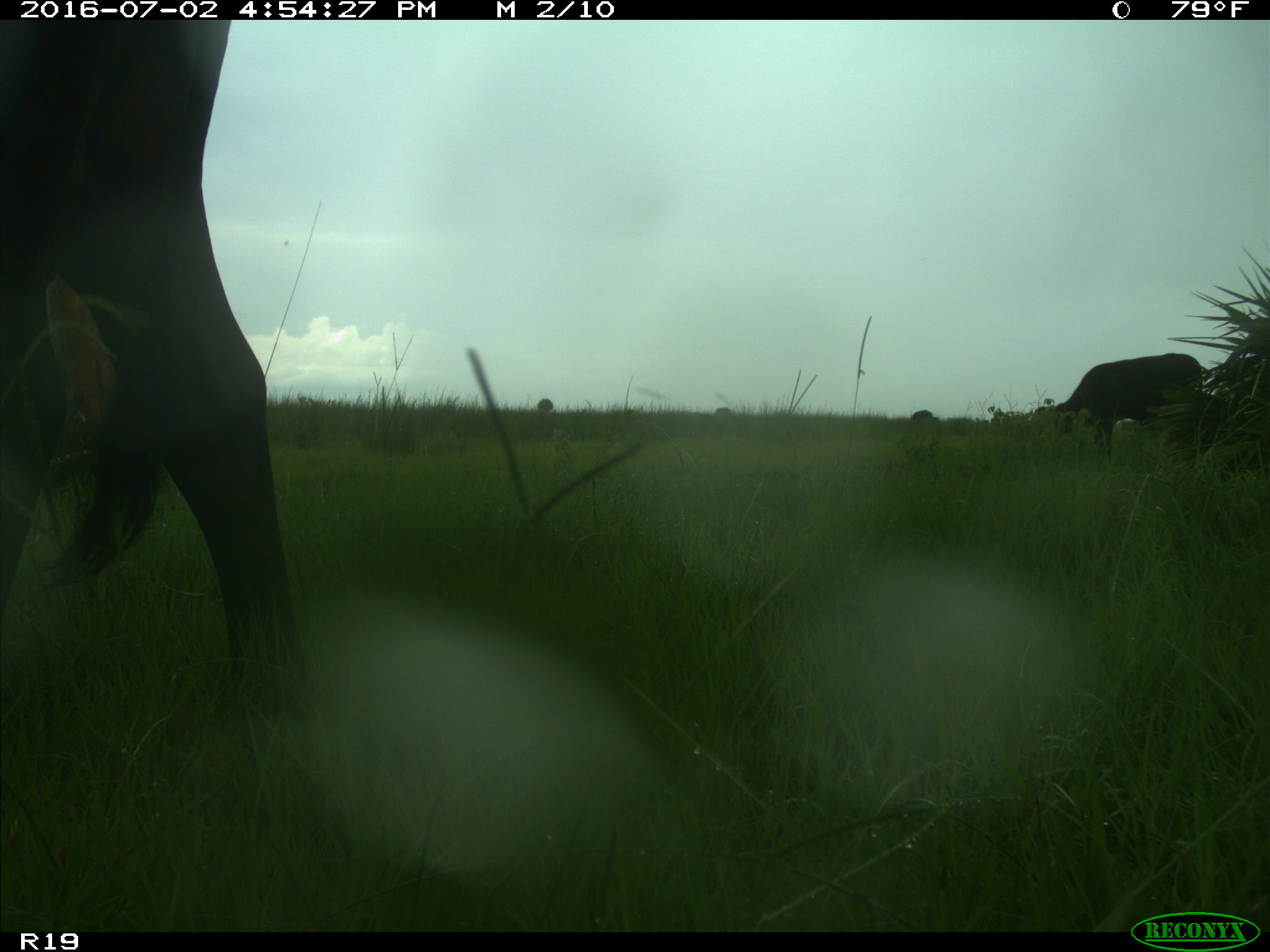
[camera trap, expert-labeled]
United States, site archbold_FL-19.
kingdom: Animalia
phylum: Chordata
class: Mammalia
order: Artiodactyla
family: Bovidae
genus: Bos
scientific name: Bos taurus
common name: domestic cow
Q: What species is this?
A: Bos taurus (domestic cow).